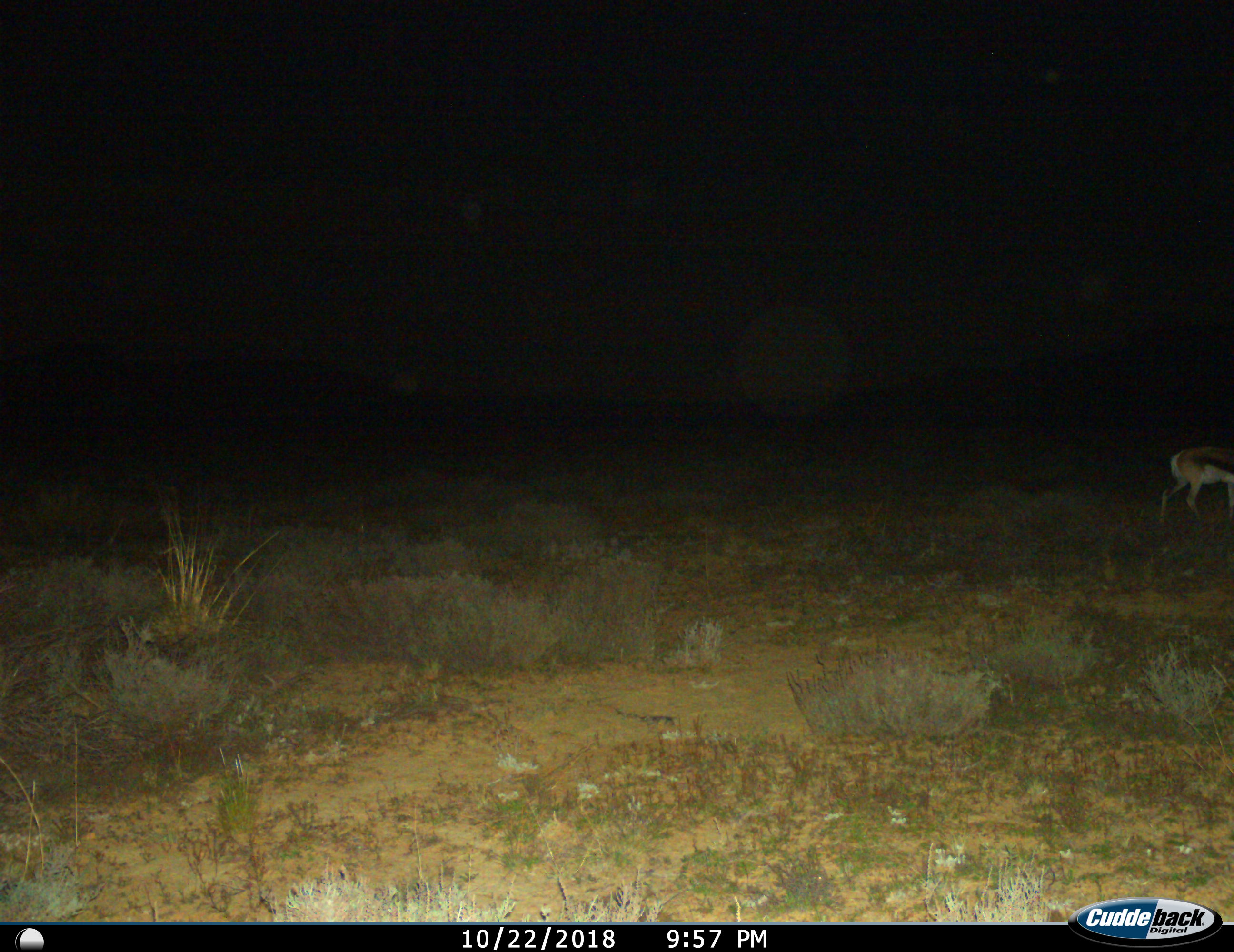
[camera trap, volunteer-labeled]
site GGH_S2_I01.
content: unidentified animal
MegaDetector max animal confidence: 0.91